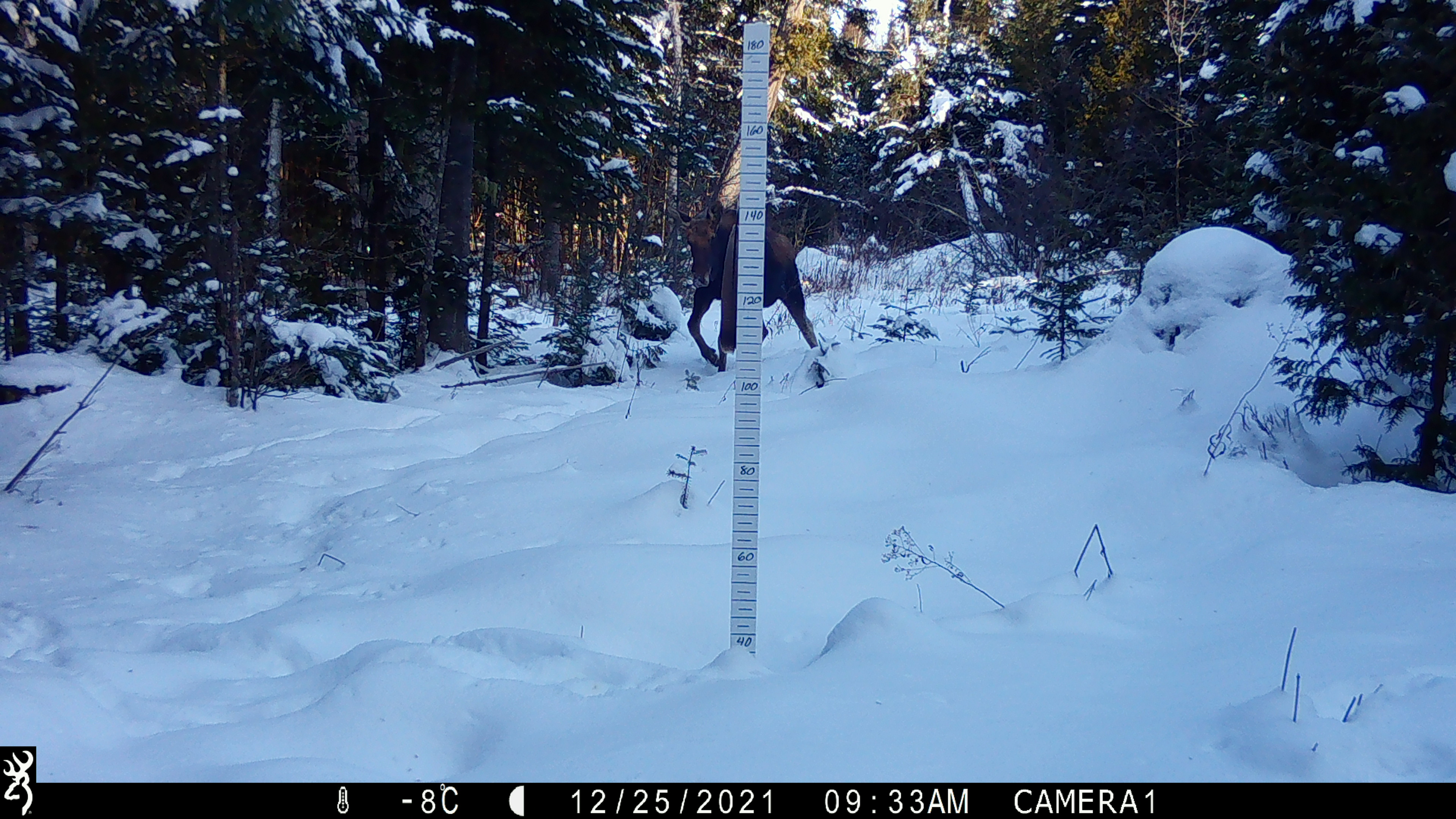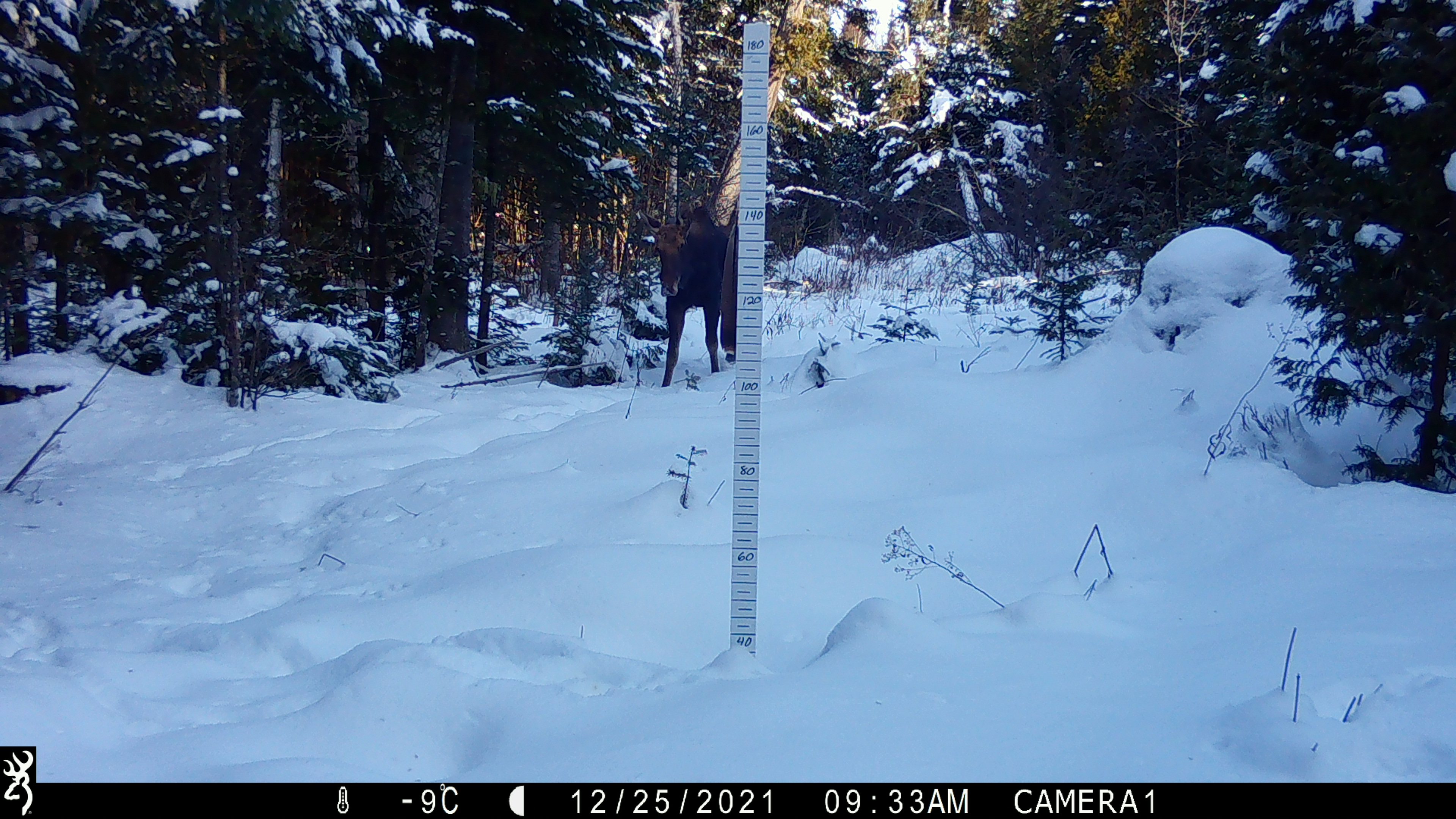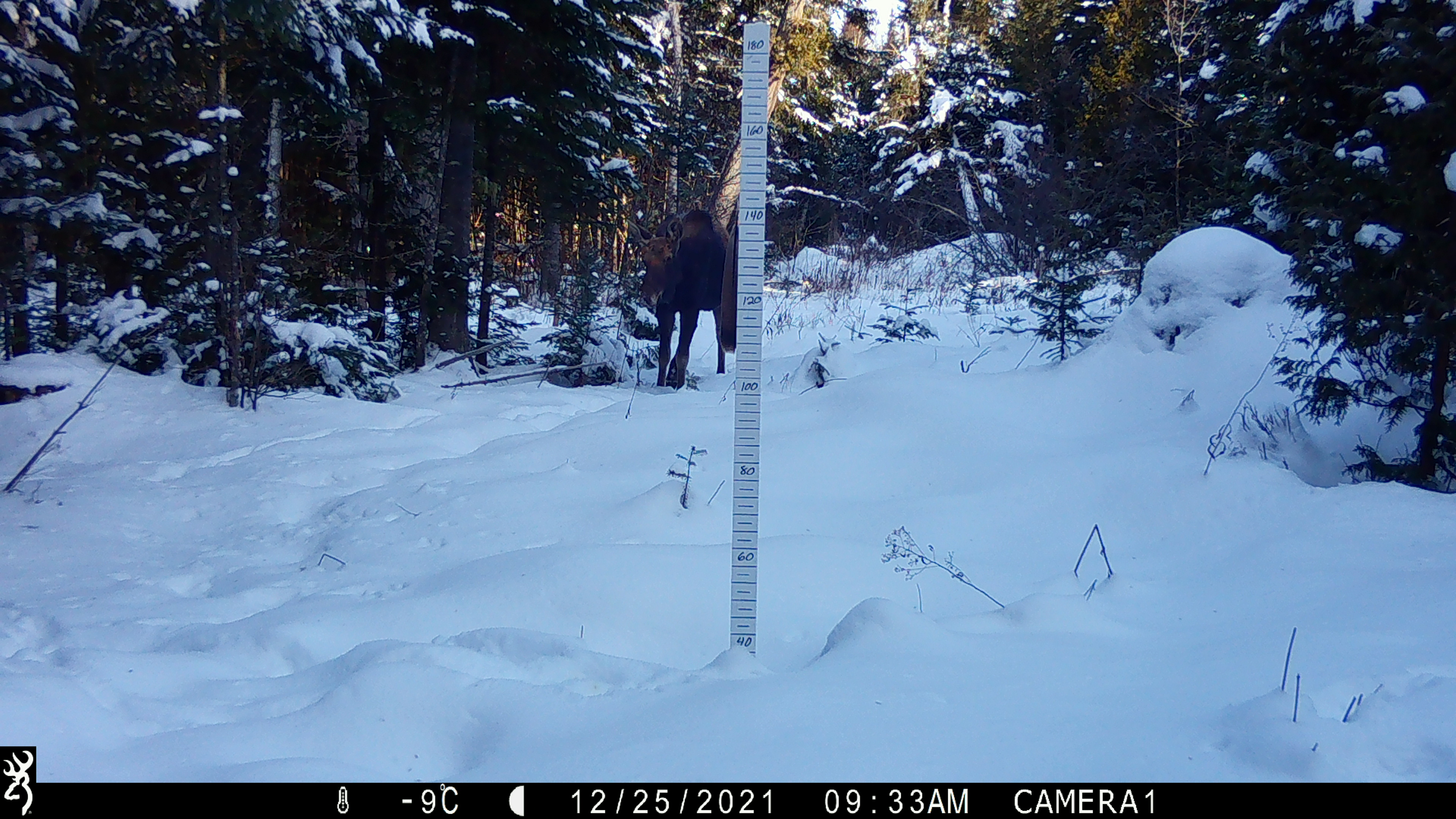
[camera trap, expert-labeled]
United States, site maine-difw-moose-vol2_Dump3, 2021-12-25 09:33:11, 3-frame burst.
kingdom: Animalia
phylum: Chordata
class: Mammalia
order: Artiodactyla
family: Cervidae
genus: Alces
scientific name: Alces alces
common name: moose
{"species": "moose (Alces alces)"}